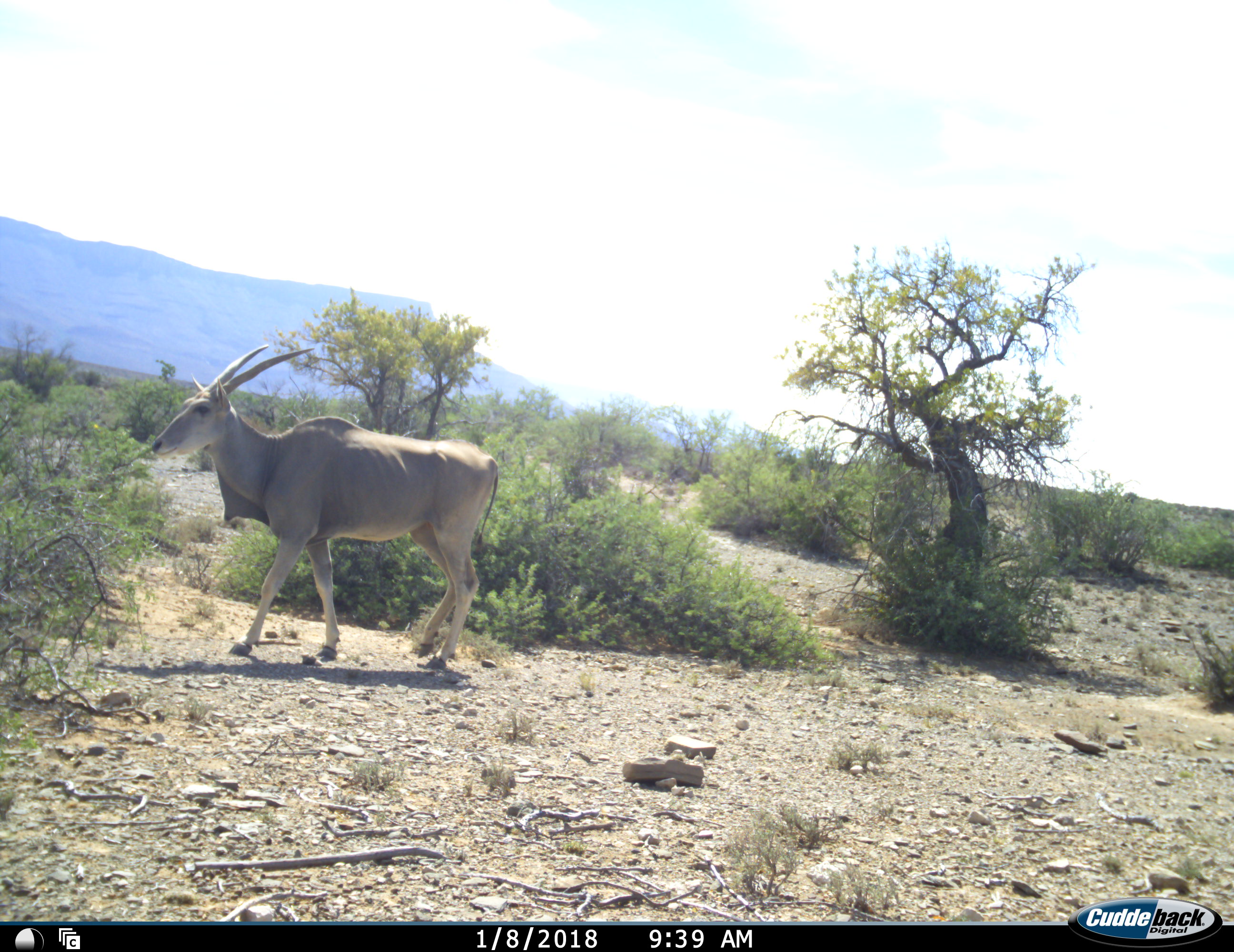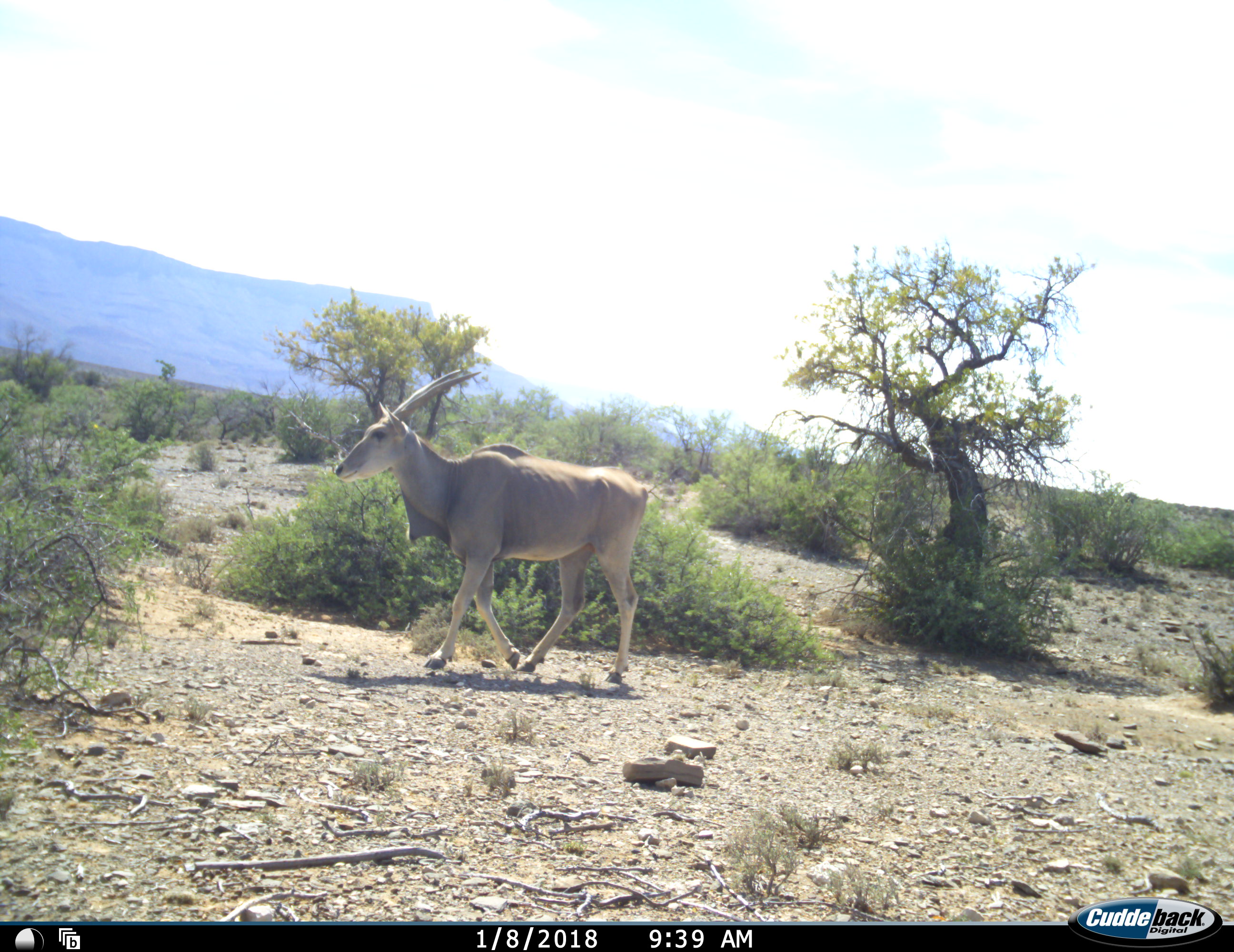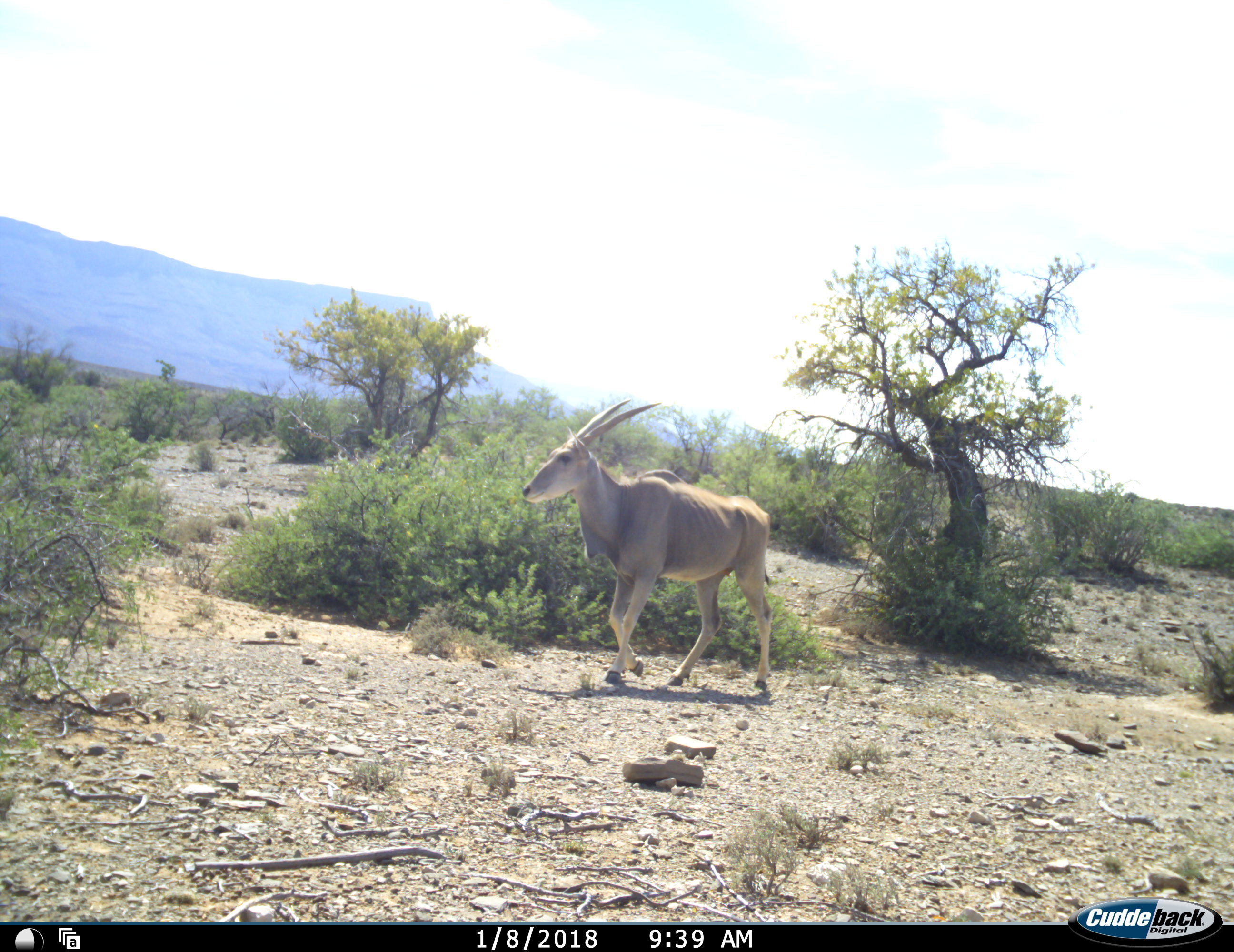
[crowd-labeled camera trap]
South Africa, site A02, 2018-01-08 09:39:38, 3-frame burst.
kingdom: Animalia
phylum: Chordata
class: Mammalia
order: Artiodactyla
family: Bovidae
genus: Tragelaphus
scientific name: Tragelaphus oryx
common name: eland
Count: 1.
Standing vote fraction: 10%.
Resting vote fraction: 0%.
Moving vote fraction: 100%.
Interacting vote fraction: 0%.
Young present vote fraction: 0%.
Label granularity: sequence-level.